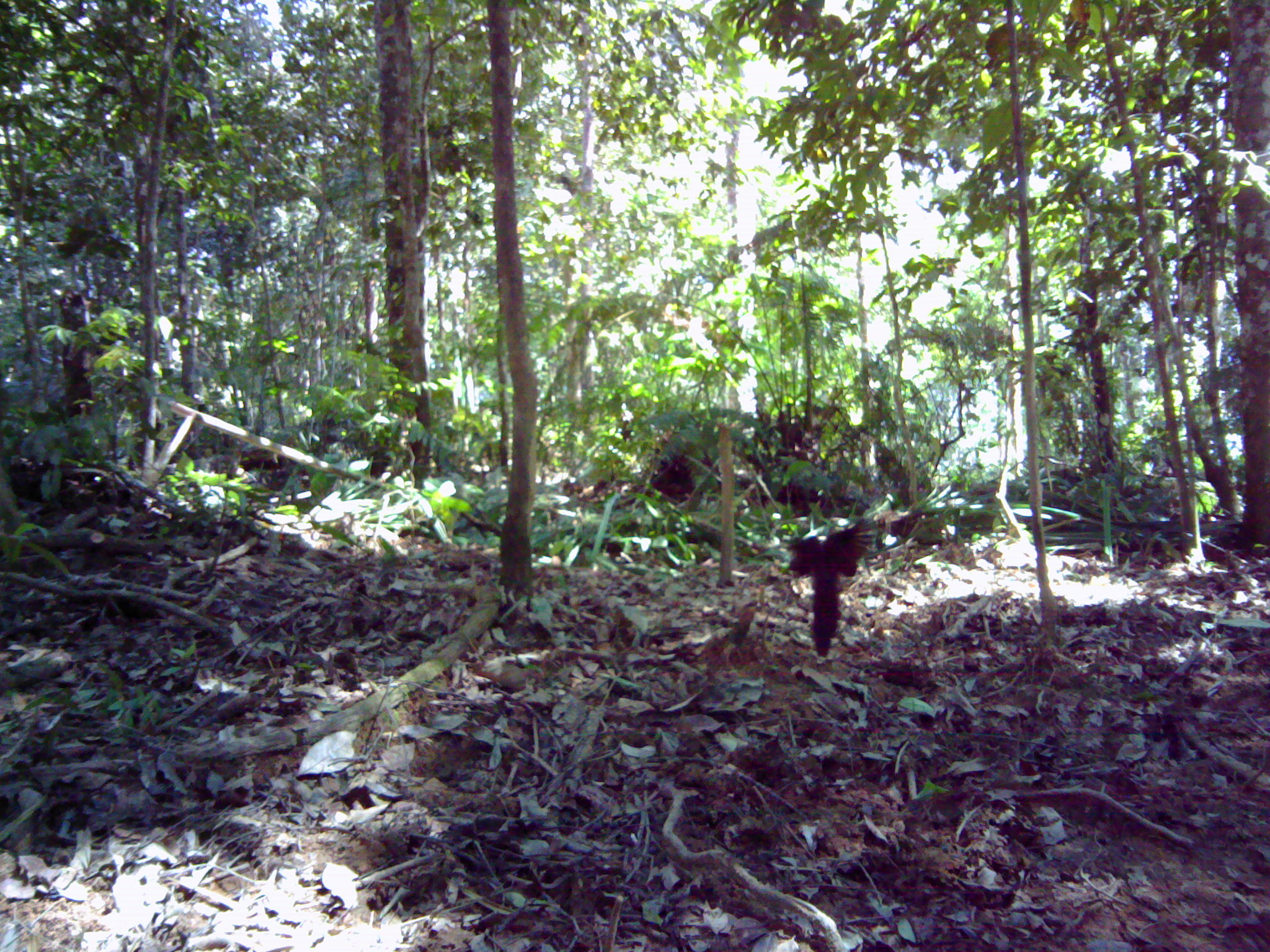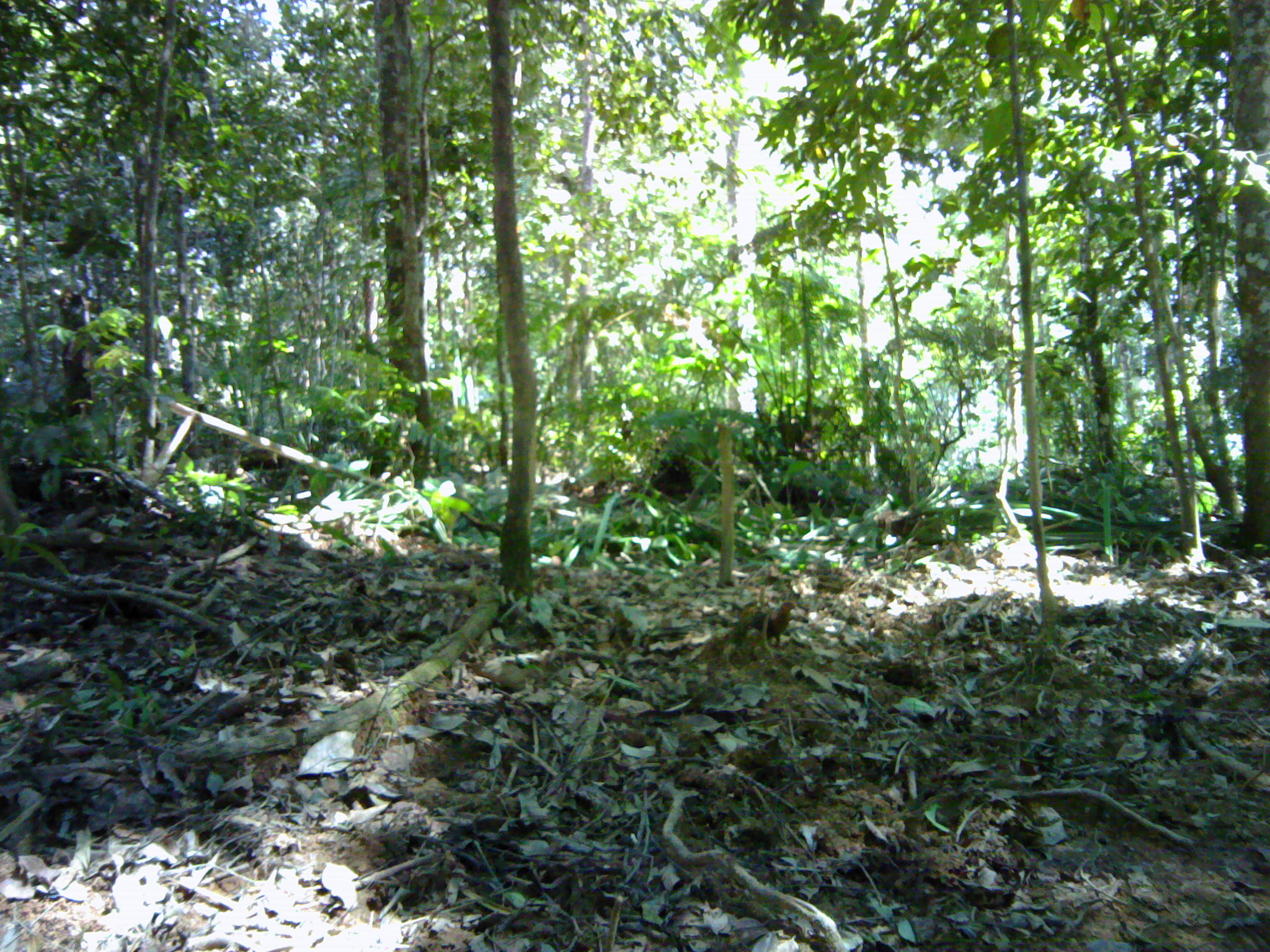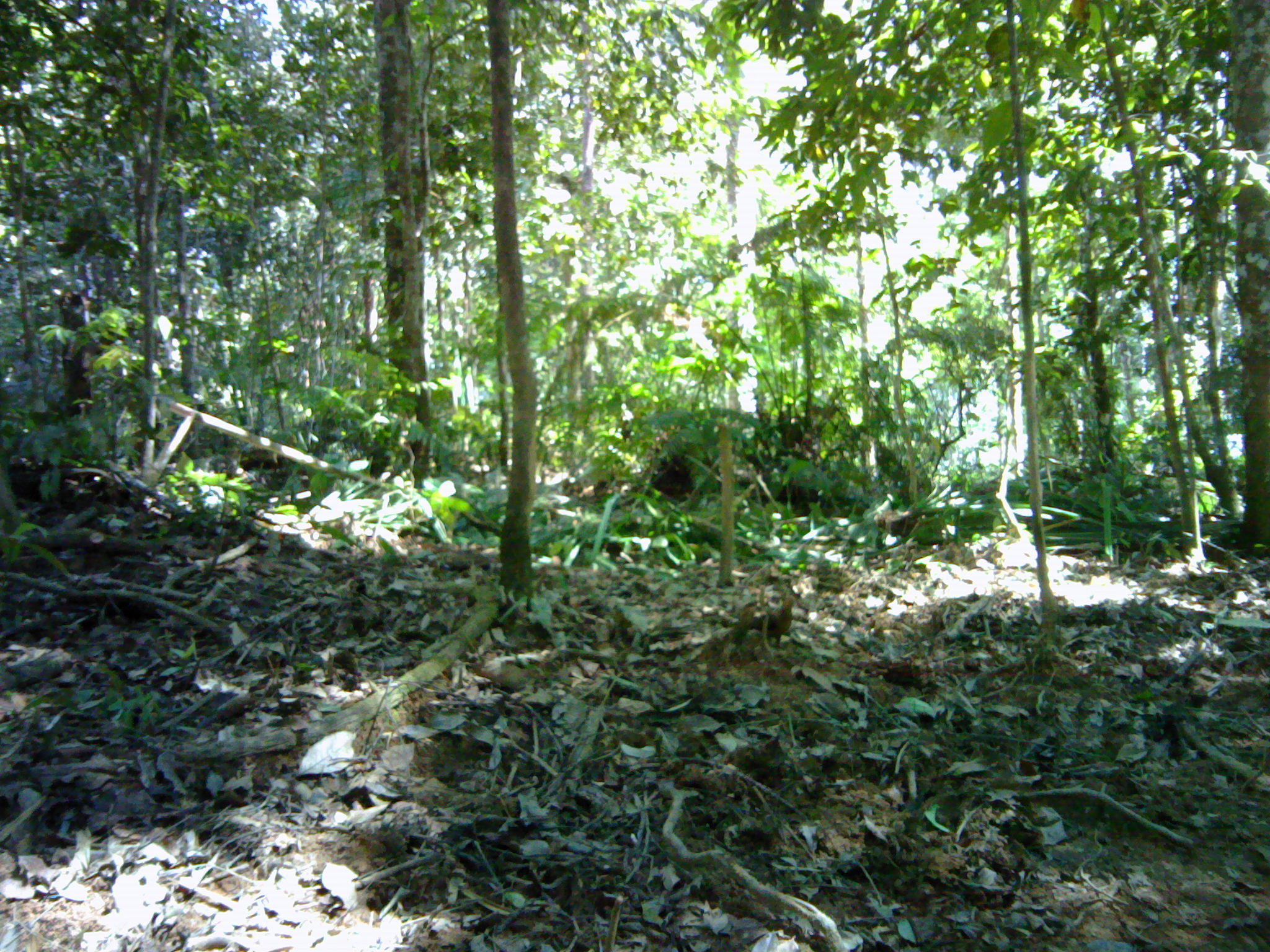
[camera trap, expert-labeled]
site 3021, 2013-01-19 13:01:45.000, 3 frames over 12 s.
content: unidentified animal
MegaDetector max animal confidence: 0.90